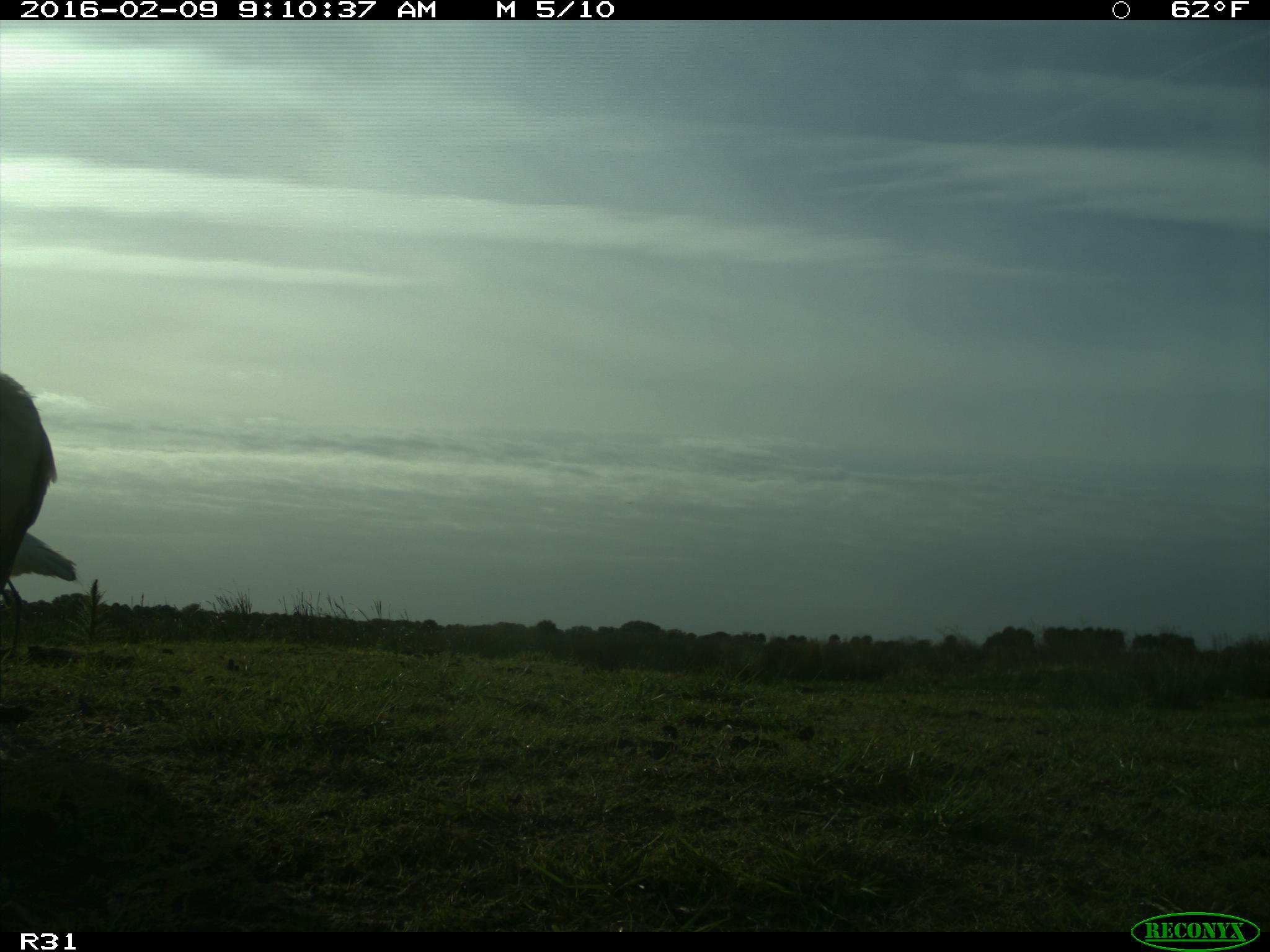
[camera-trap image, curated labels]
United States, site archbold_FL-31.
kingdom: Animalia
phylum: Chordata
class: Aves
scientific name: Aves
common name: birds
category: unidentified bird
Unidentified bird (birds) (Aves).